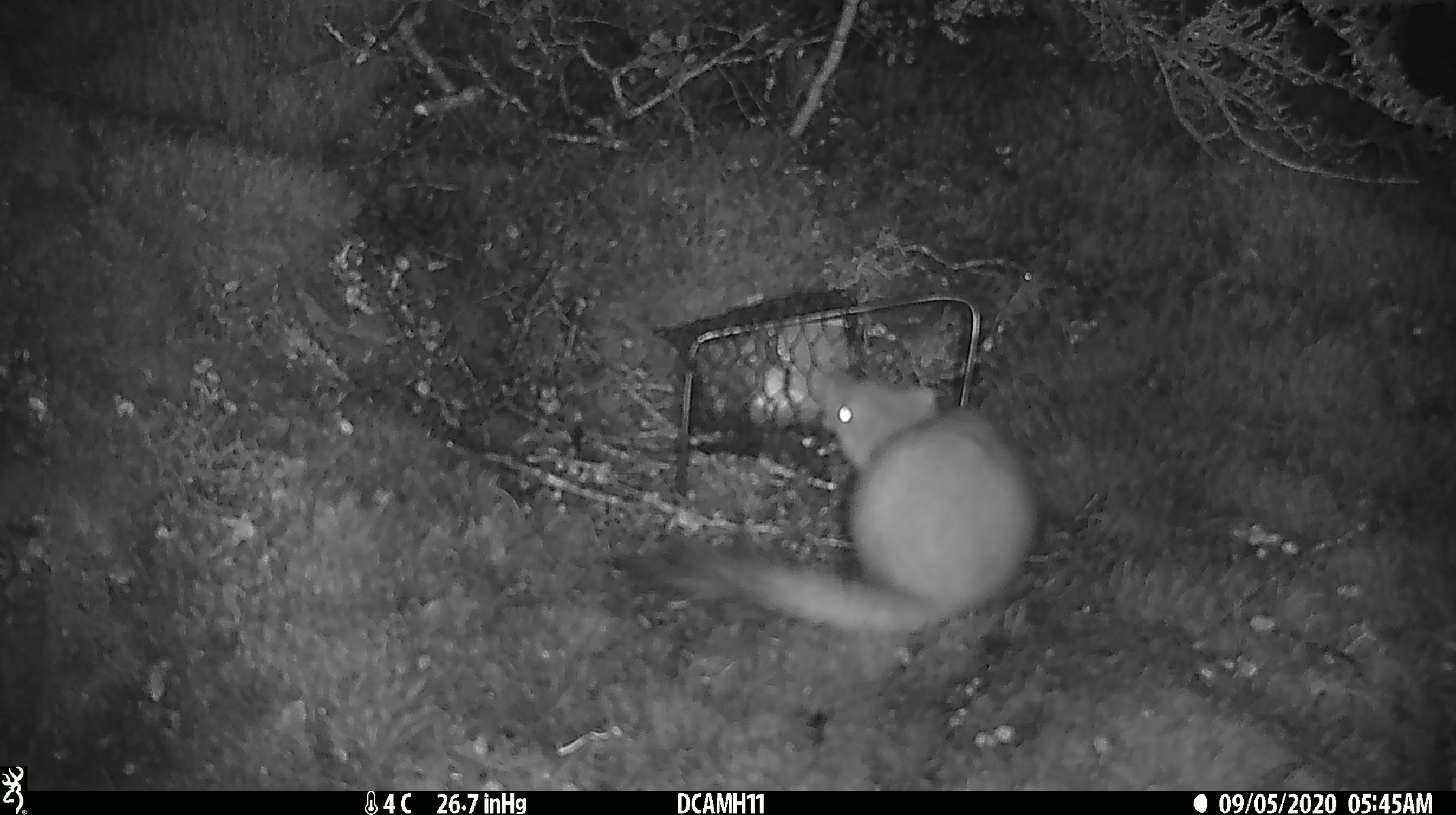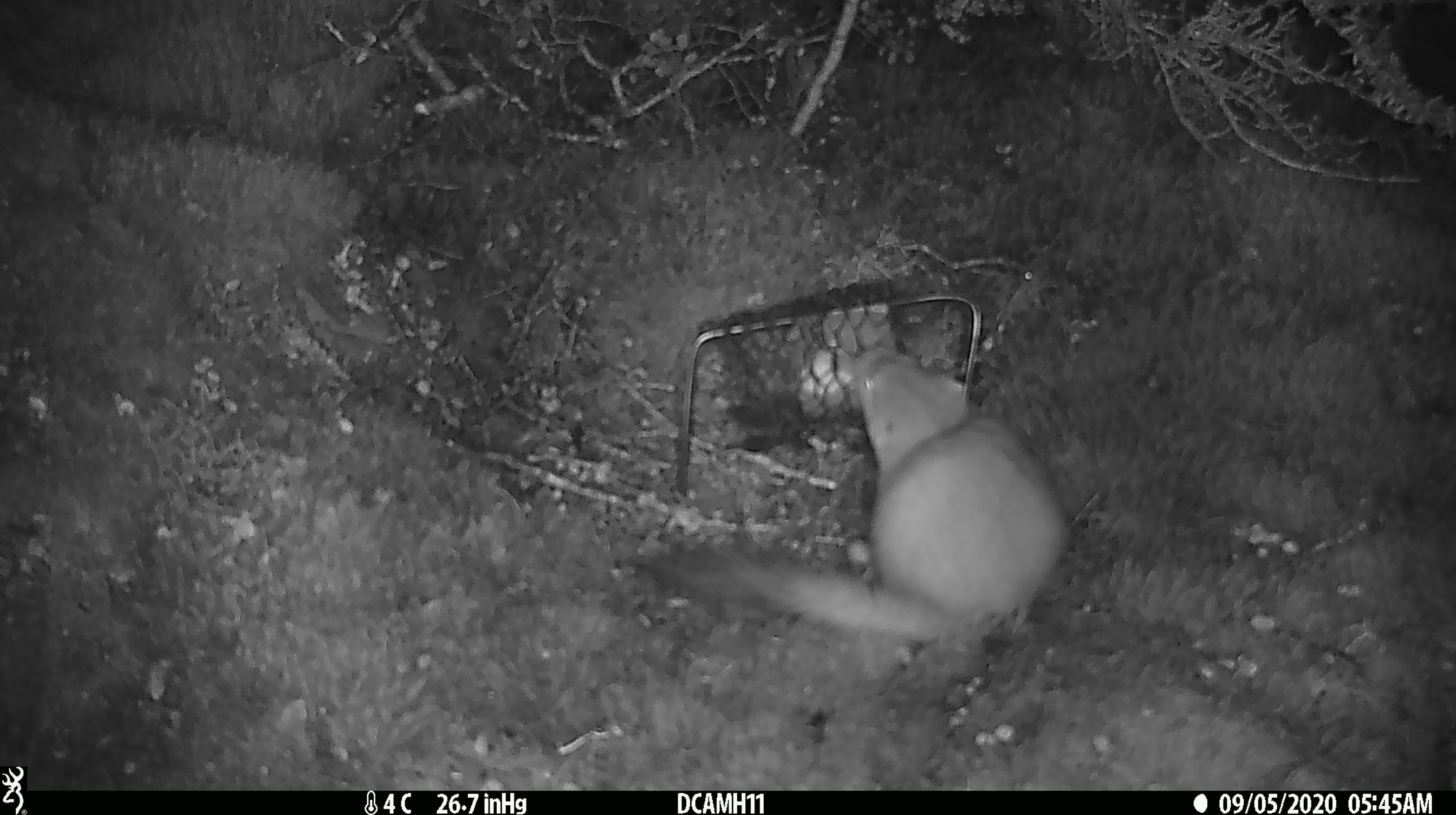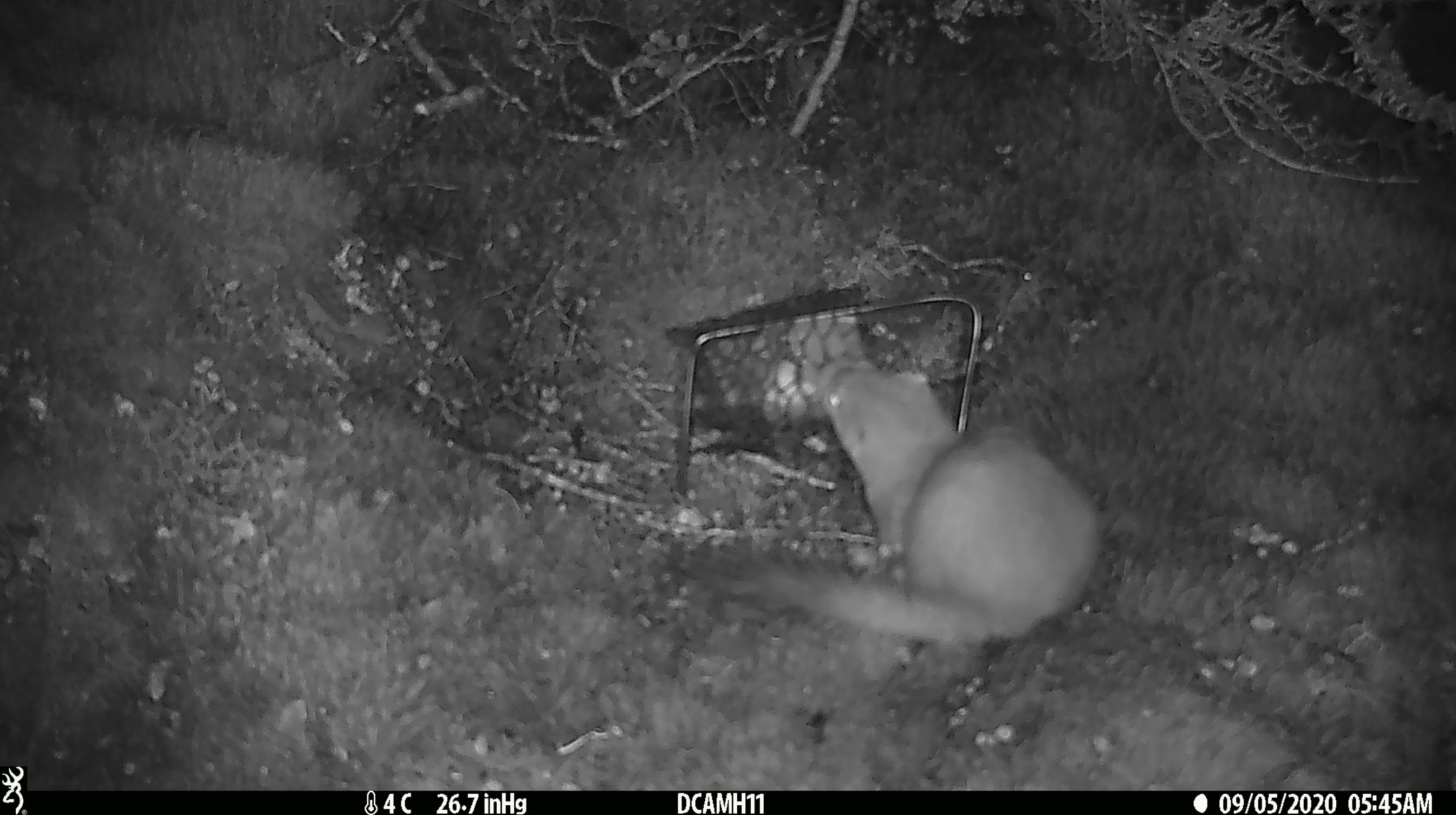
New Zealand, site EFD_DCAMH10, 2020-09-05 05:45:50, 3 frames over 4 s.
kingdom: Animalia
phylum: Chordata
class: Mammalia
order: Carnivora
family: Mustelidae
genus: Mustela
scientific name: Mustela erminea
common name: stoat